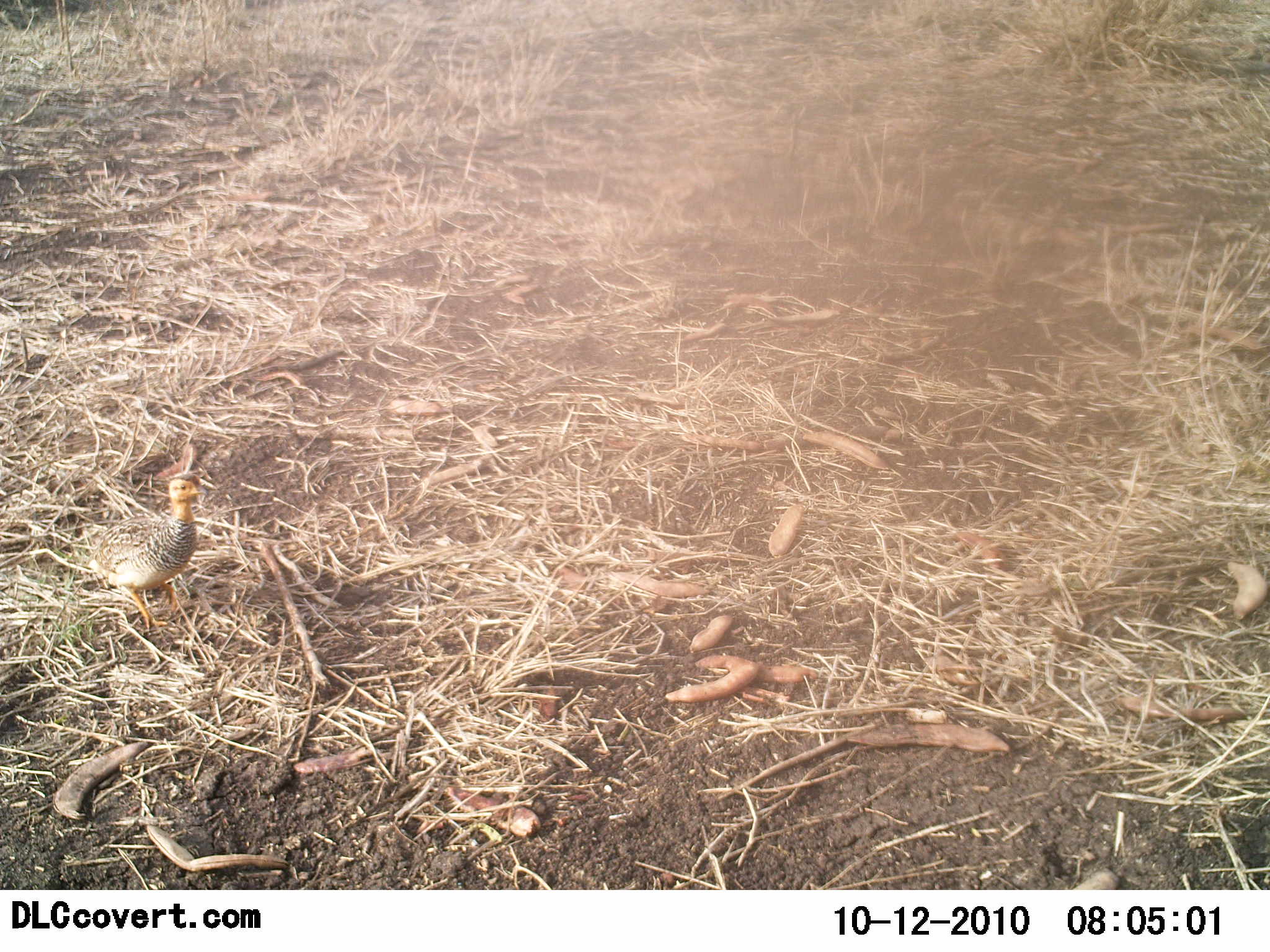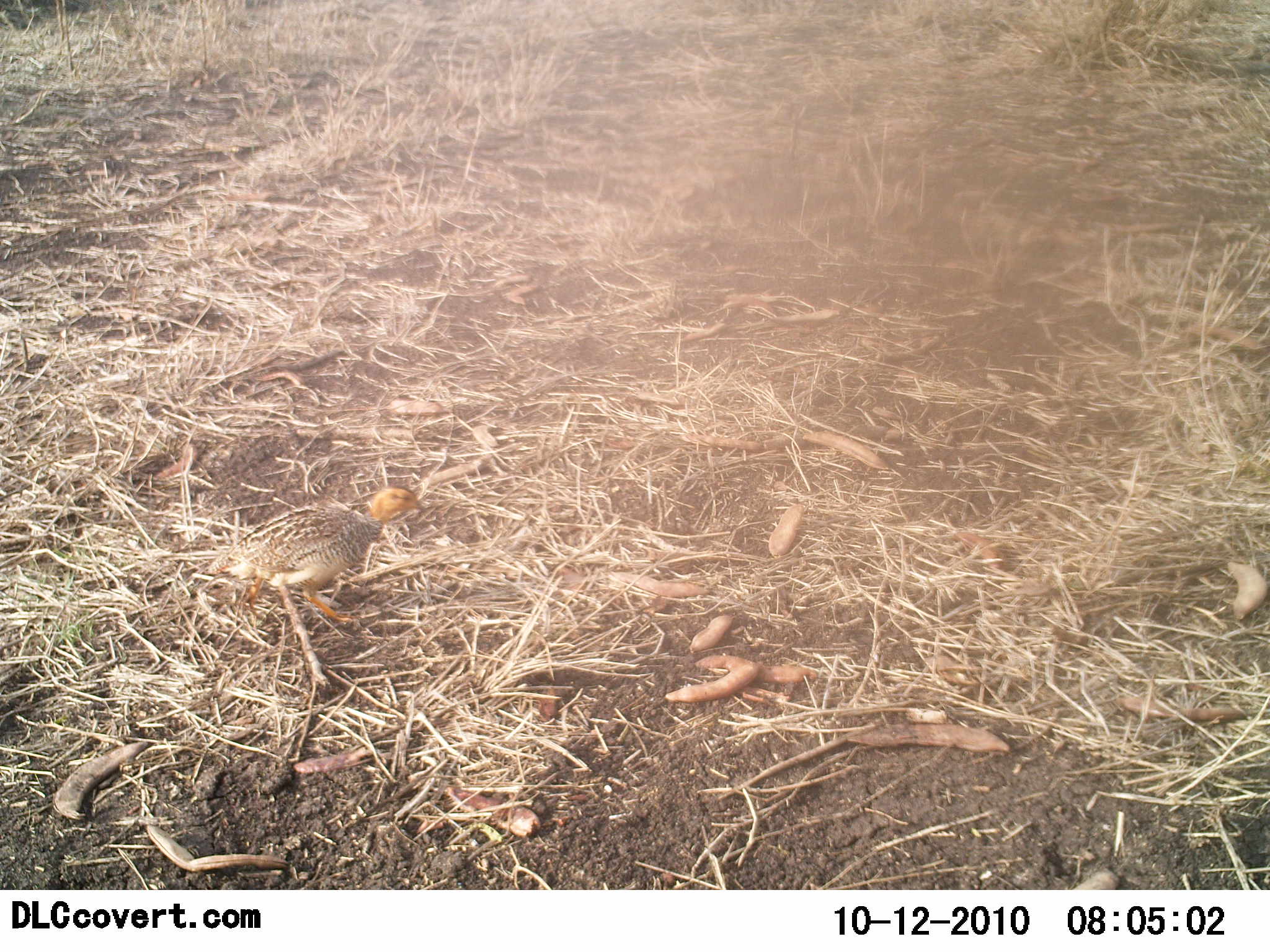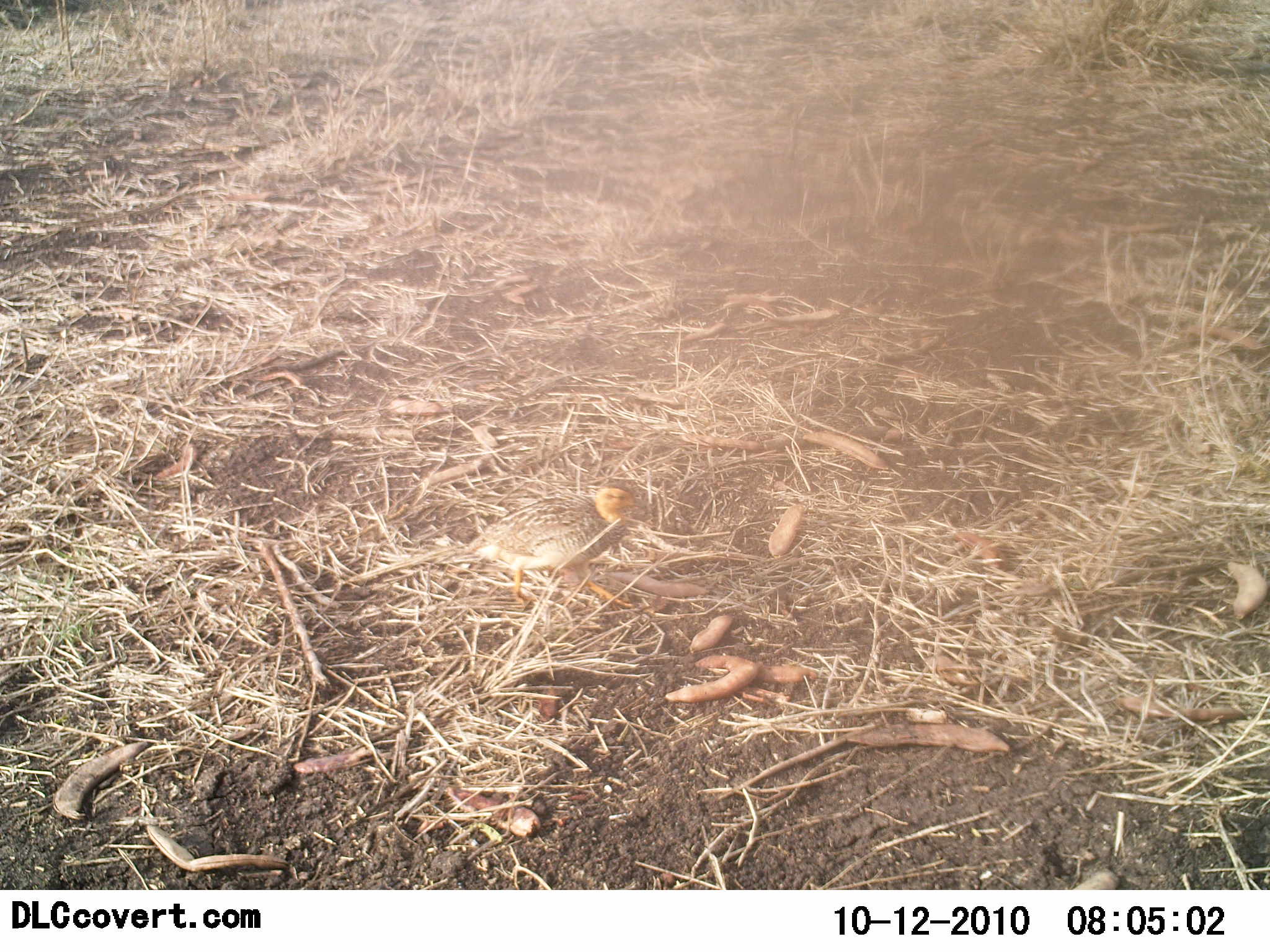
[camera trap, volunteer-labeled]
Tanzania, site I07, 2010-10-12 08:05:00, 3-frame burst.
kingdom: Animalia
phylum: Chordata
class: Aves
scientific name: Aves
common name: bird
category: otherbird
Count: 1.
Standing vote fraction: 6%.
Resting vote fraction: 0%.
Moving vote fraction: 94%.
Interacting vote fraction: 0%.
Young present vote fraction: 12%.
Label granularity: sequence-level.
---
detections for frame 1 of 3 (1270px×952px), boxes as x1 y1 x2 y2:
animal: 82 472 210 632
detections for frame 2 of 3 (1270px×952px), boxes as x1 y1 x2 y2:
animal: 203 485 429 629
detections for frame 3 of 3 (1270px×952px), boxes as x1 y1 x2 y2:
animal: 466 481 647 610